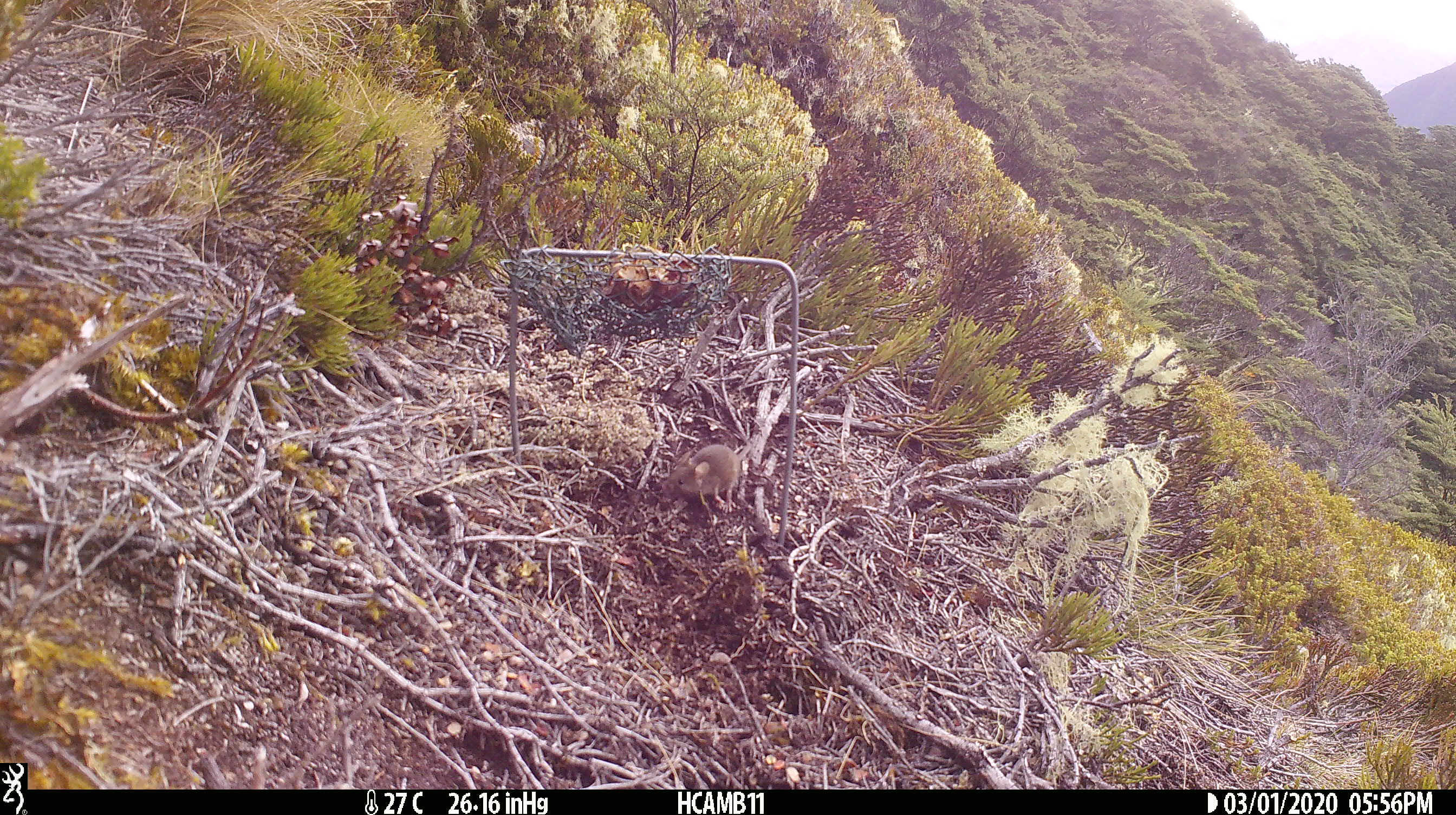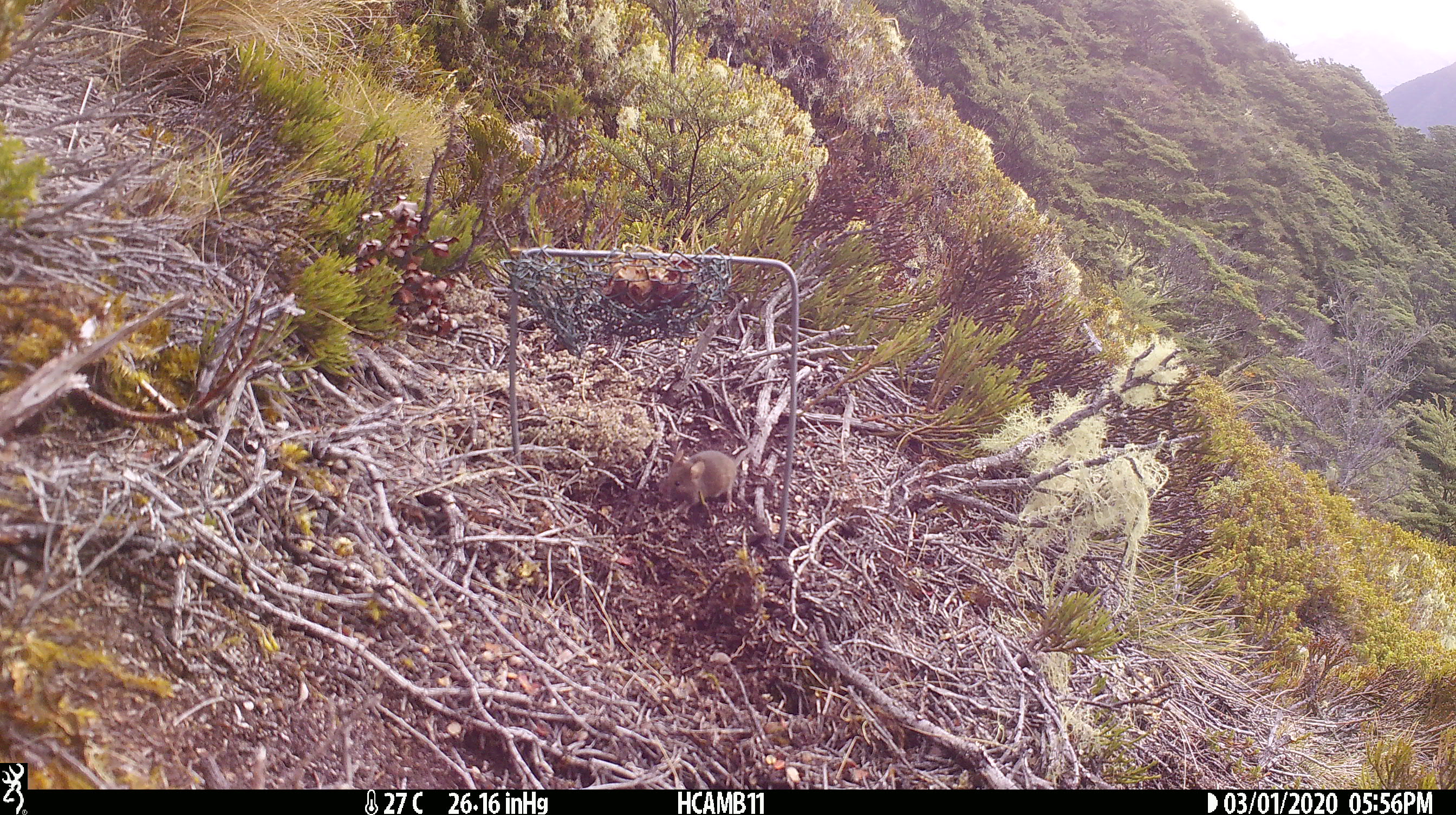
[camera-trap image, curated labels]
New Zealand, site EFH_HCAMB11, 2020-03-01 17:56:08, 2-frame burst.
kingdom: Animalia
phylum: Chordata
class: Mammalia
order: Rodentia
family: Muridae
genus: Mus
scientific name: Mus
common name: mouse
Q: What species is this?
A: Mouse (Mus).